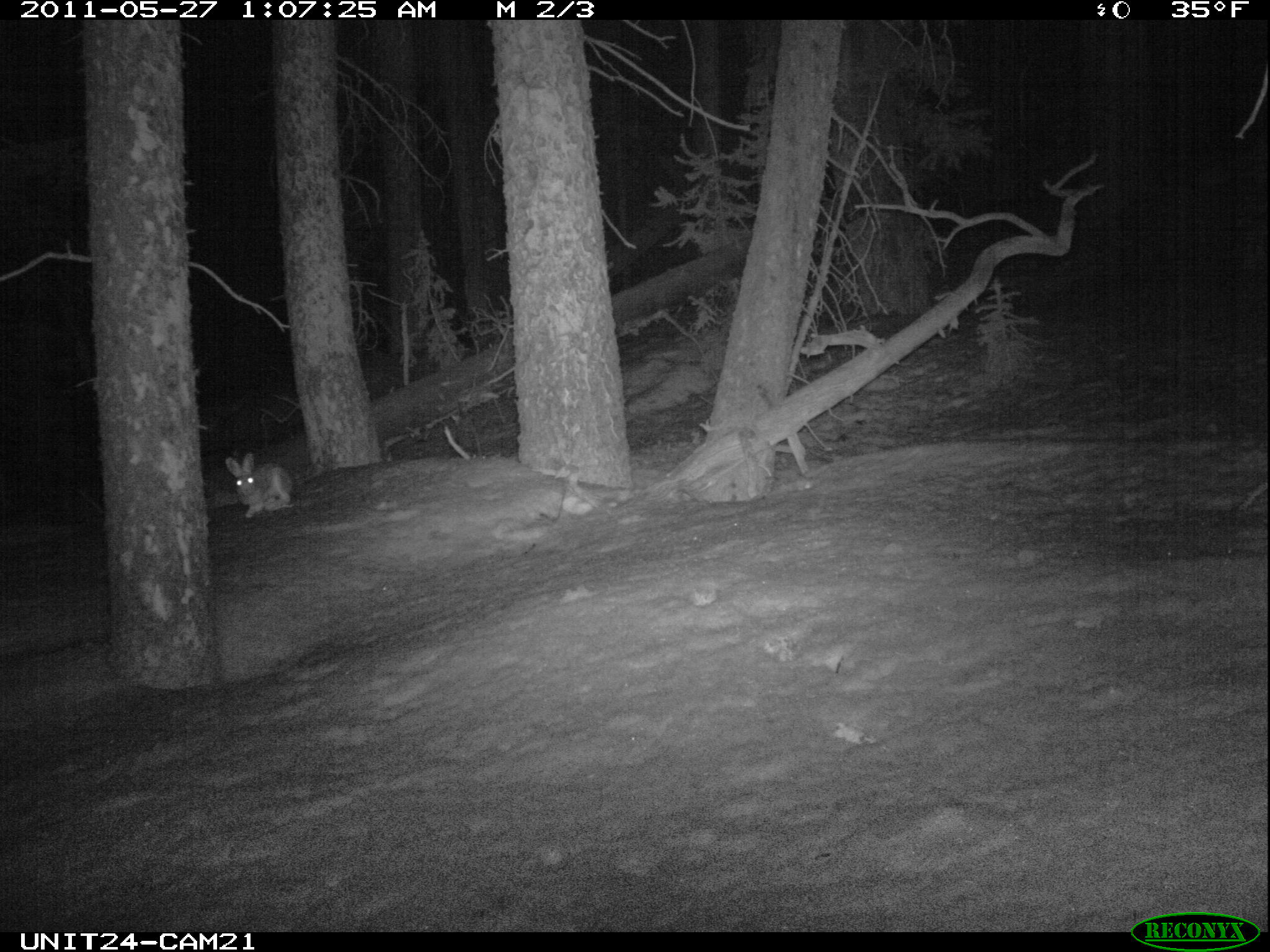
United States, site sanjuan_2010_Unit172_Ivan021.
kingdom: Animalia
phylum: Chordata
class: Mammalia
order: Lagomorpha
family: Leporidae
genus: Lepus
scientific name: Lepus americanus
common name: snowshoe hare